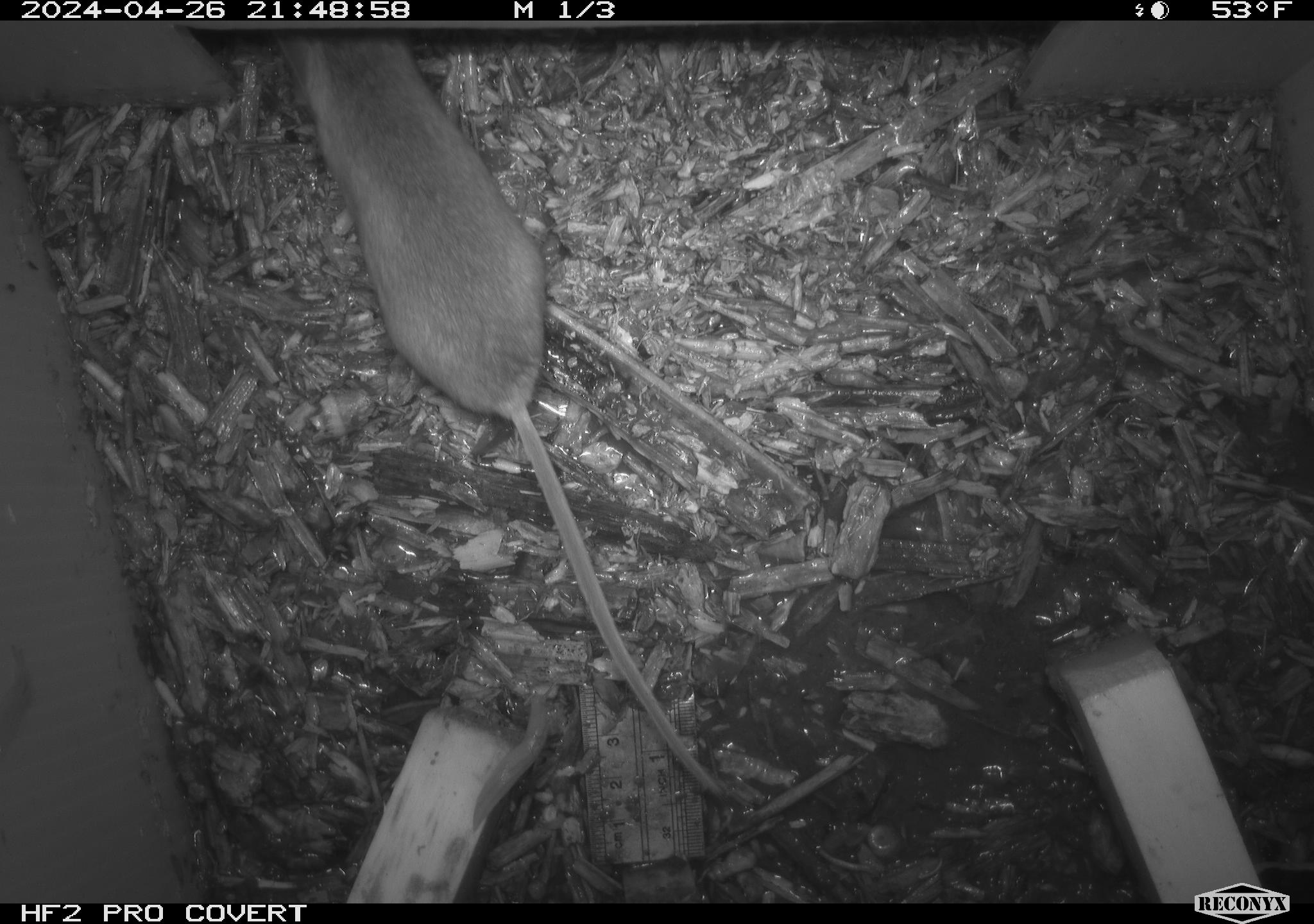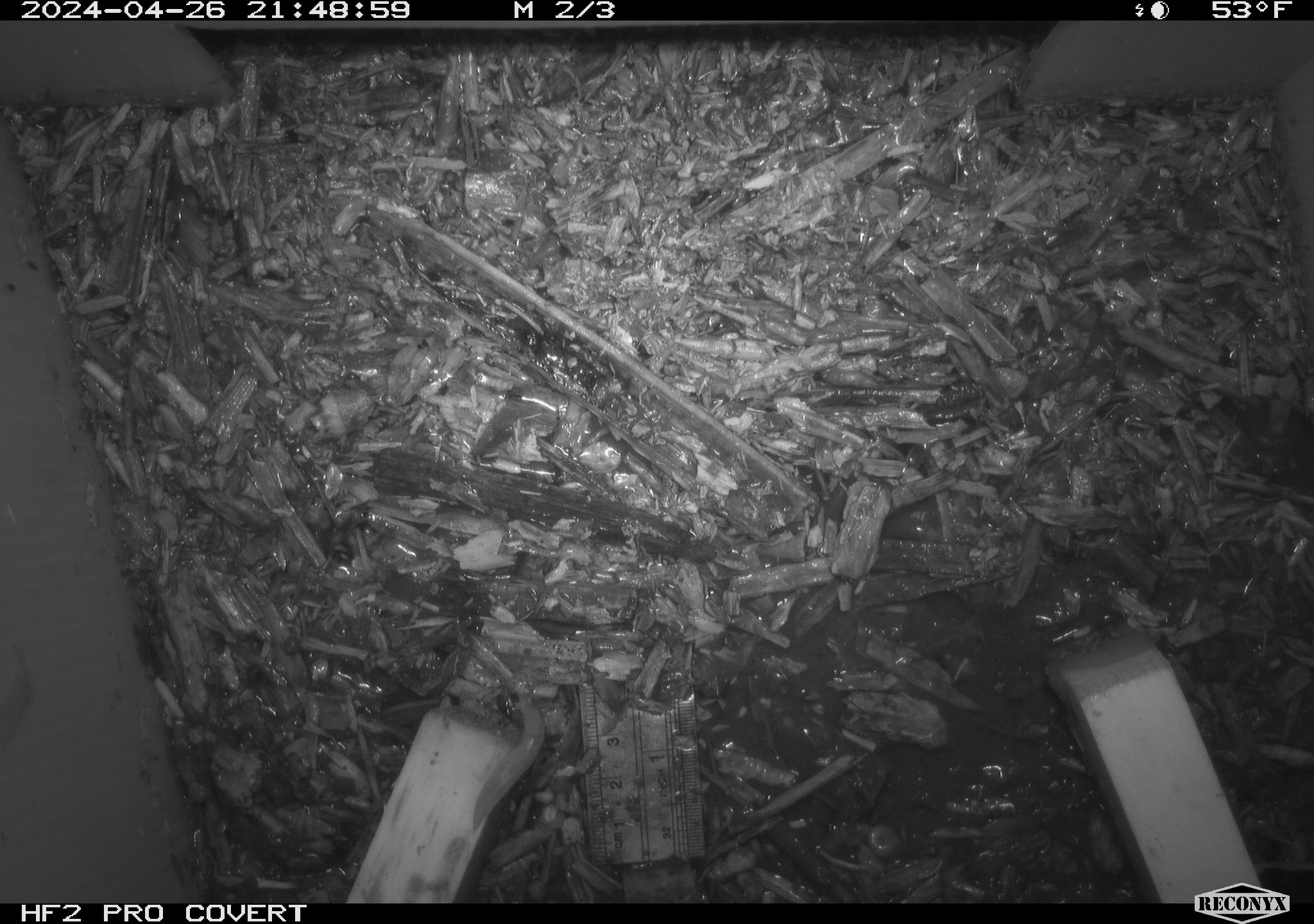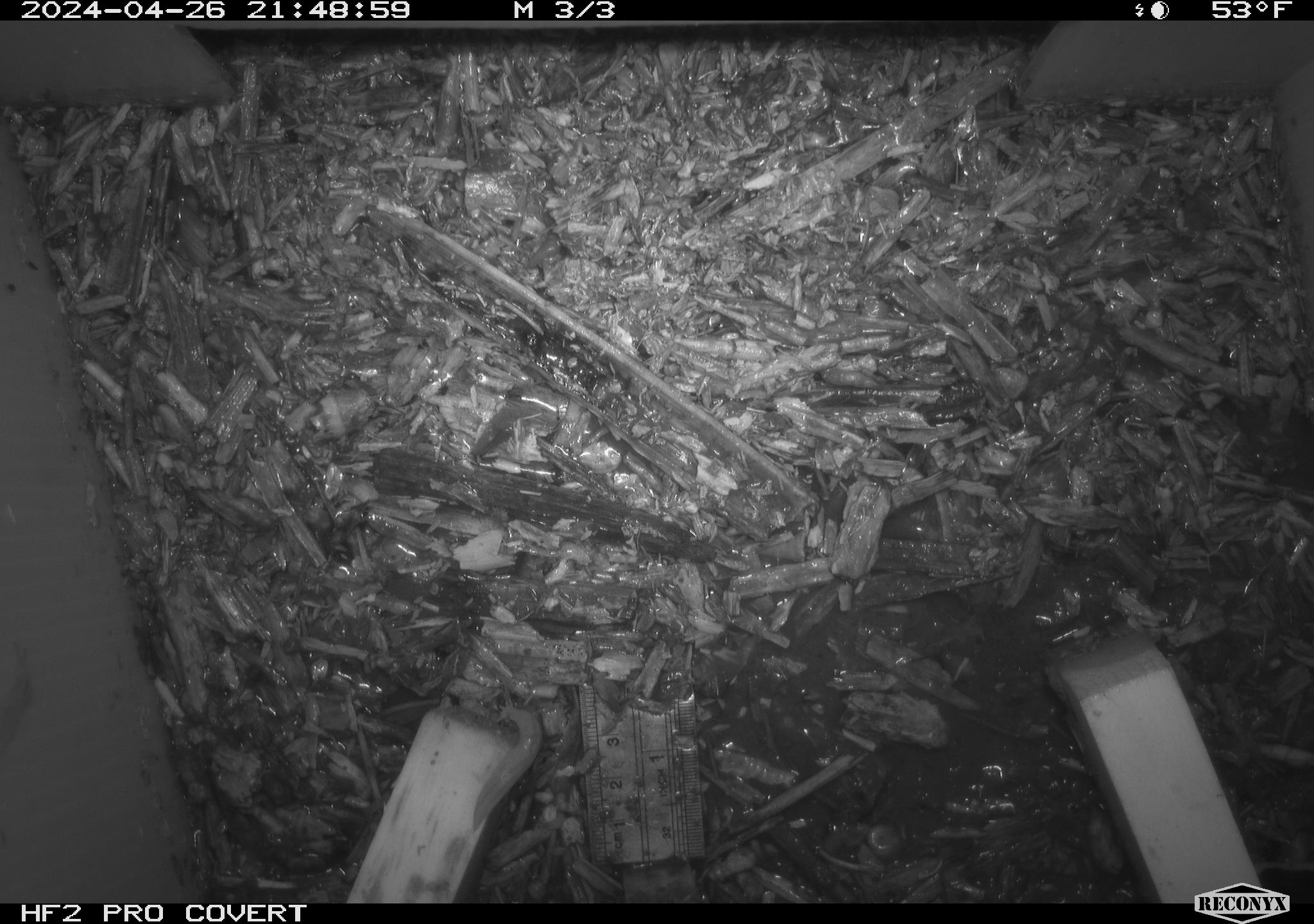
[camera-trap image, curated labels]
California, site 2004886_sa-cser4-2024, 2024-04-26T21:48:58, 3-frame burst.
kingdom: Animalia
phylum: Chordata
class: Reptilia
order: Squamata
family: Phrynosomatidae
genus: Sceloporus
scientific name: Sceloporus occidentalis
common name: western fence lizard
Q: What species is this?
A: Western fence lizard (Sceloporus occidentalis).